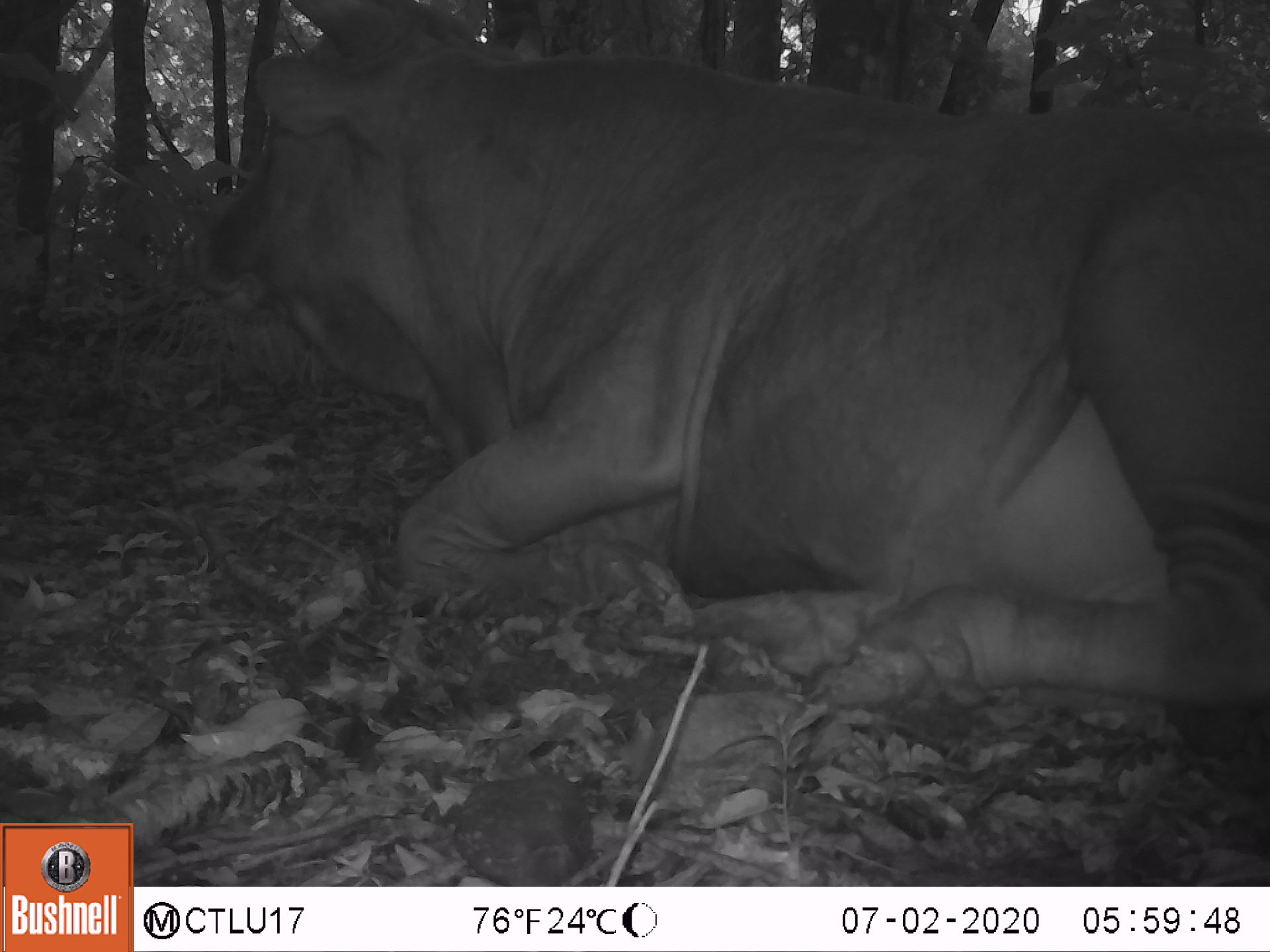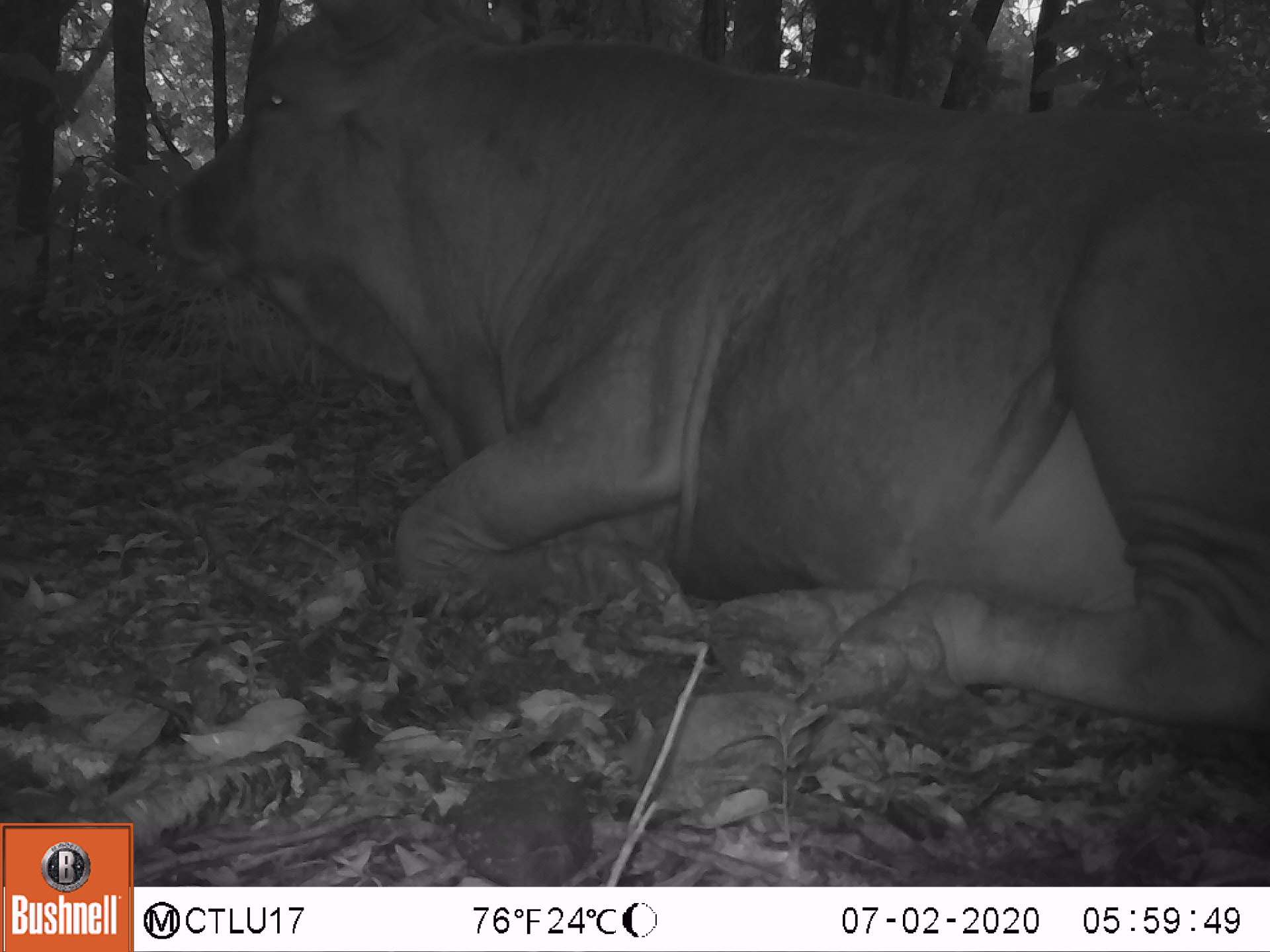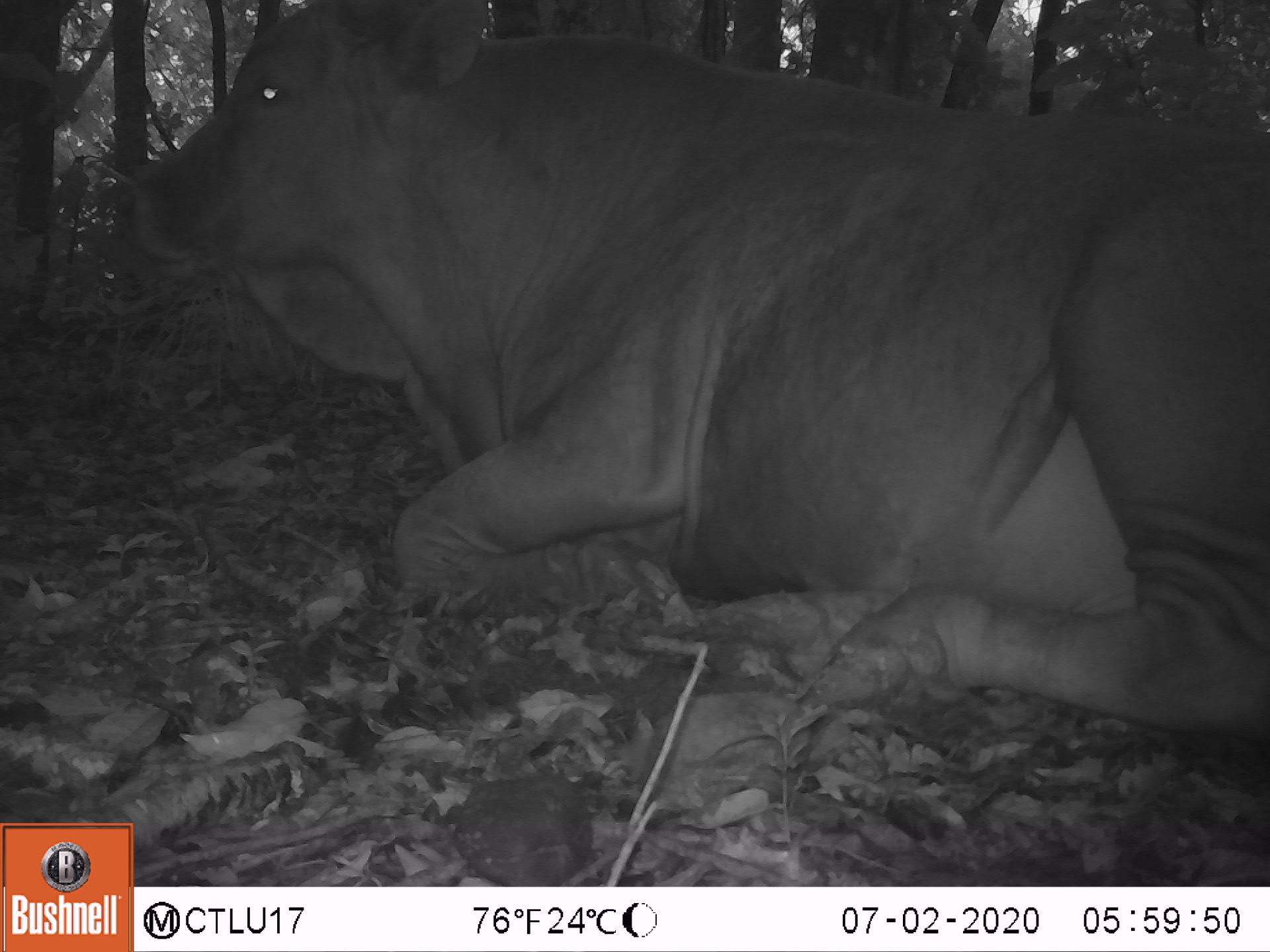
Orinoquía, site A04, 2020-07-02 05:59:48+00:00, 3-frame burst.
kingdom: Animalia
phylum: Chordata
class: Mammalia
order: Artiodactyla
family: Bovidae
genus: Bos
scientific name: Bos taurus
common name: cow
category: cattle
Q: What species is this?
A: Cattle (cow) (Bos taurus).